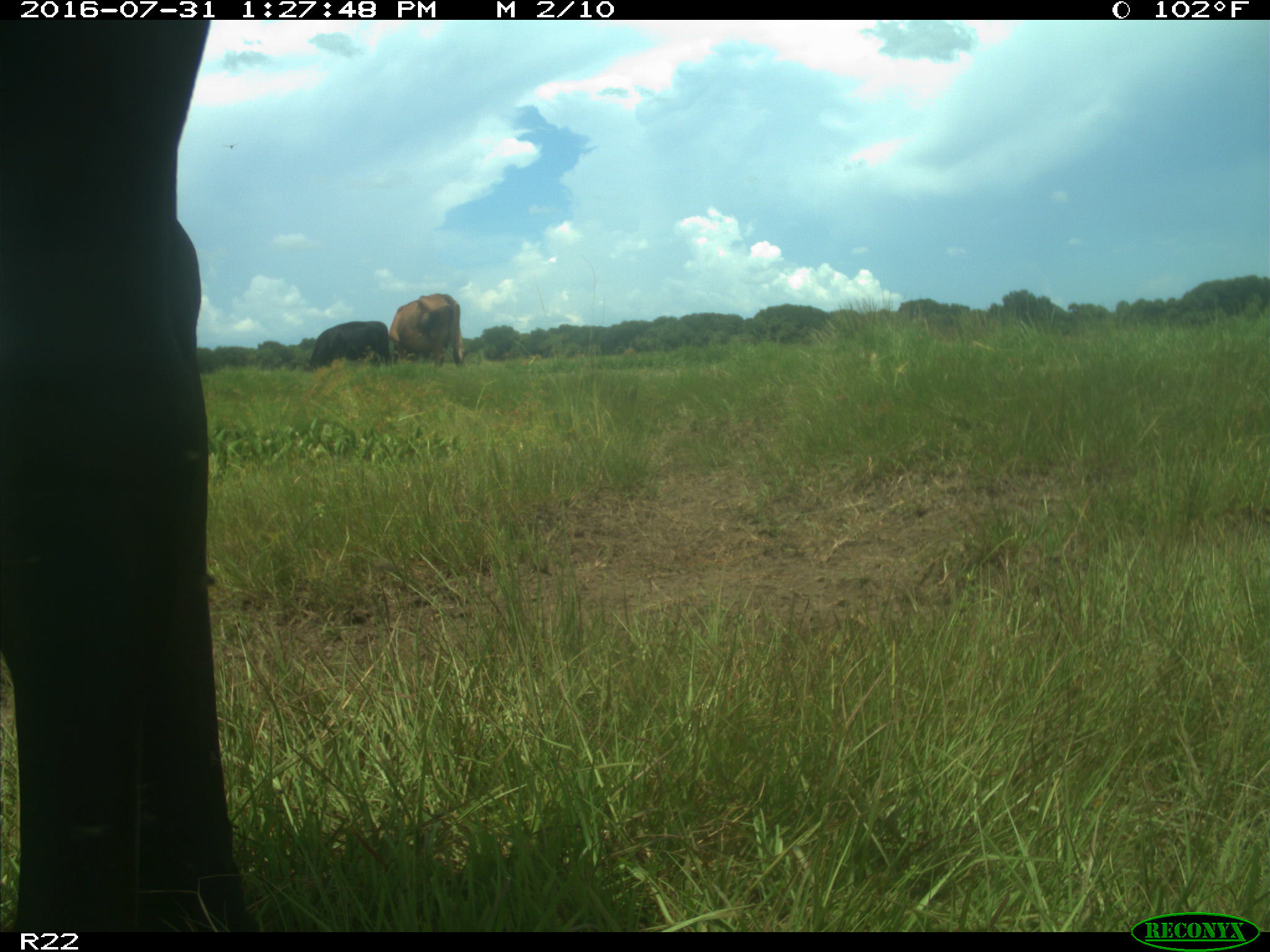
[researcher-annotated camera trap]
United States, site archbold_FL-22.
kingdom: Animalia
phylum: Chordata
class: Mammalia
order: Artiodactyla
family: Bovidae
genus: Bos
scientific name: Bos taurus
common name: domestic cow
Bos taurus (domestic cow).